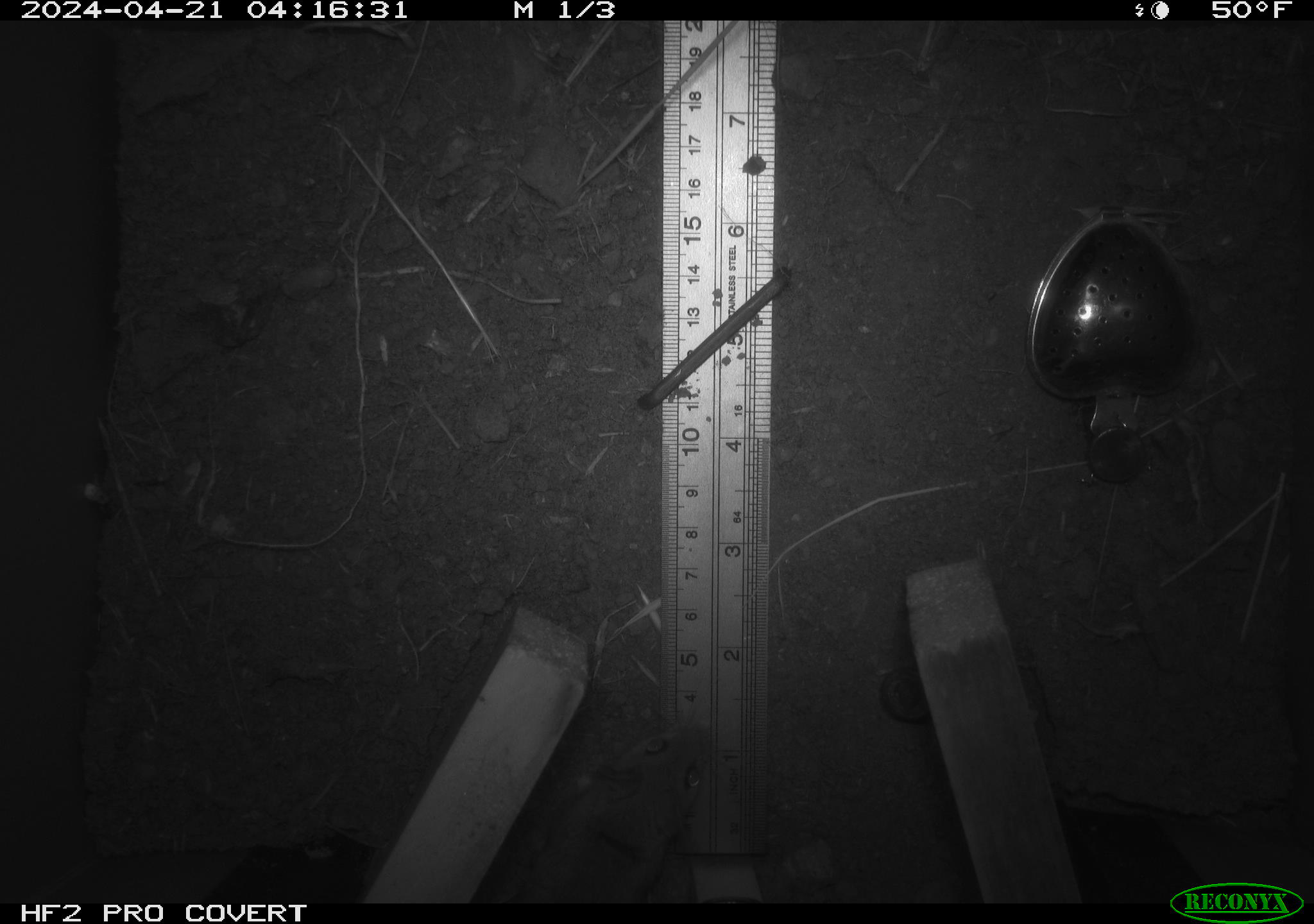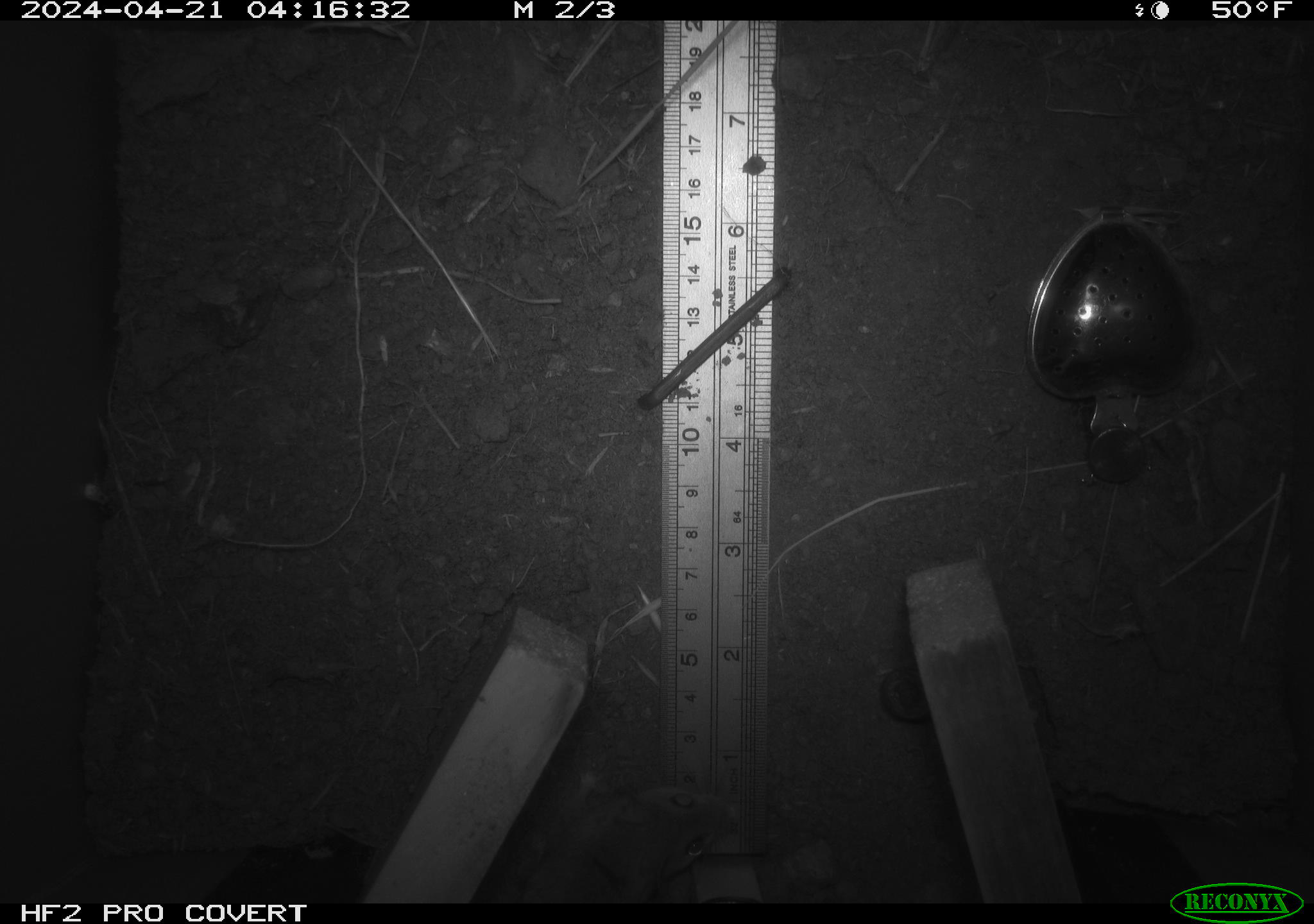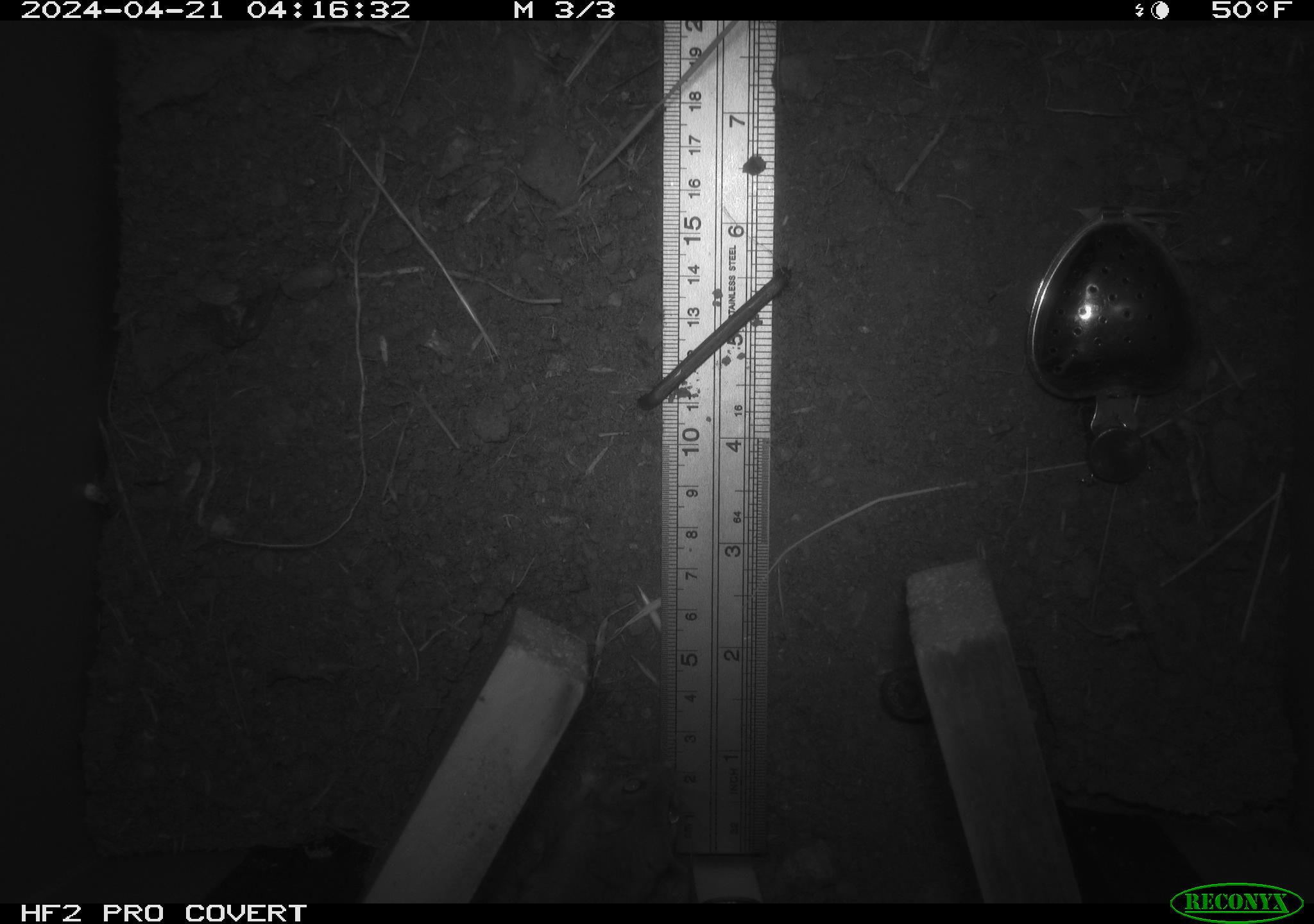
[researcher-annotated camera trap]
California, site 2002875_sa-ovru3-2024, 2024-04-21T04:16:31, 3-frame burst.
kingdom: Animalia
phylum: Chordata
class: Mammalia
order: Rodentia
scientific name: Rodentia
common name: rodent